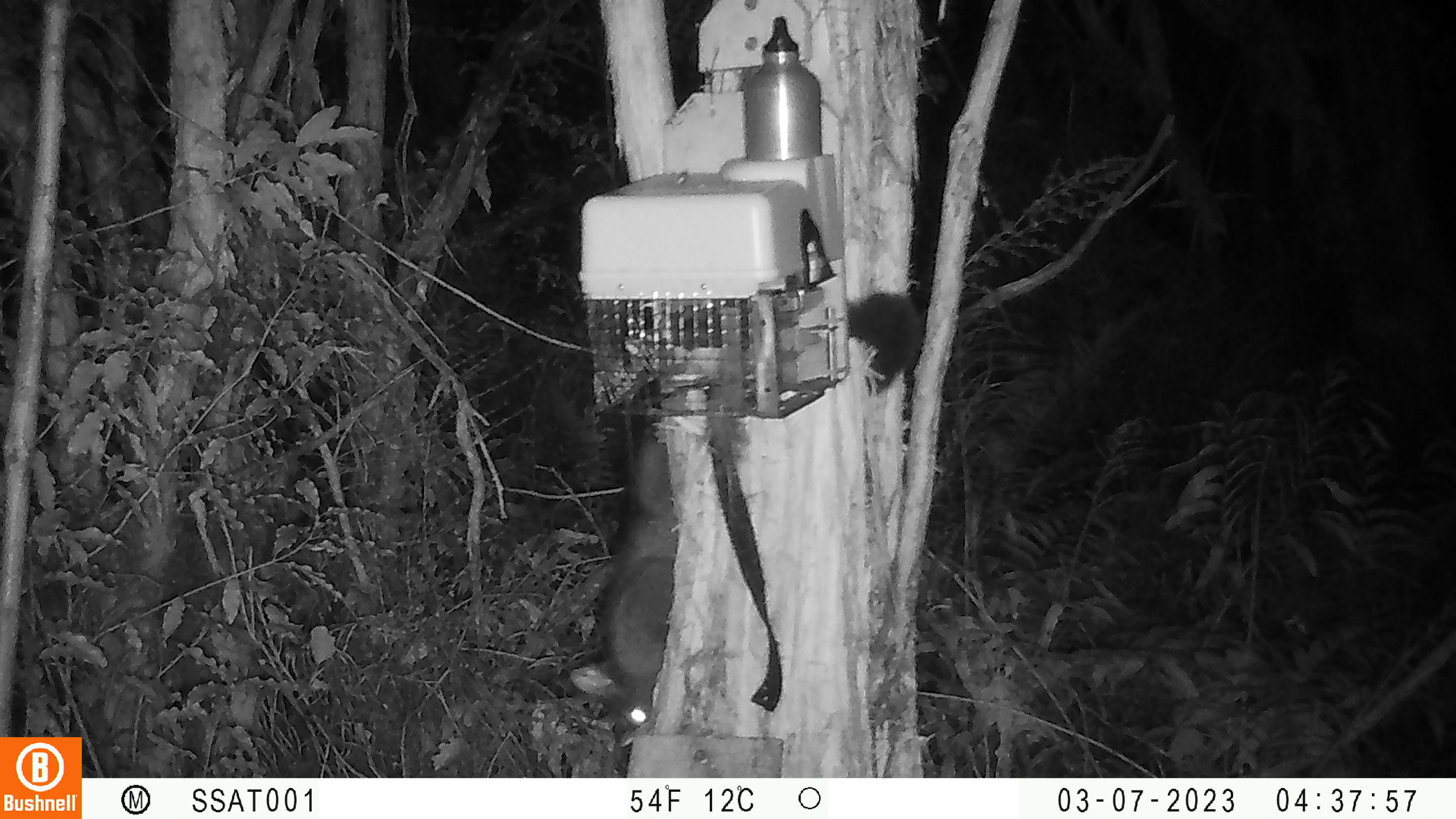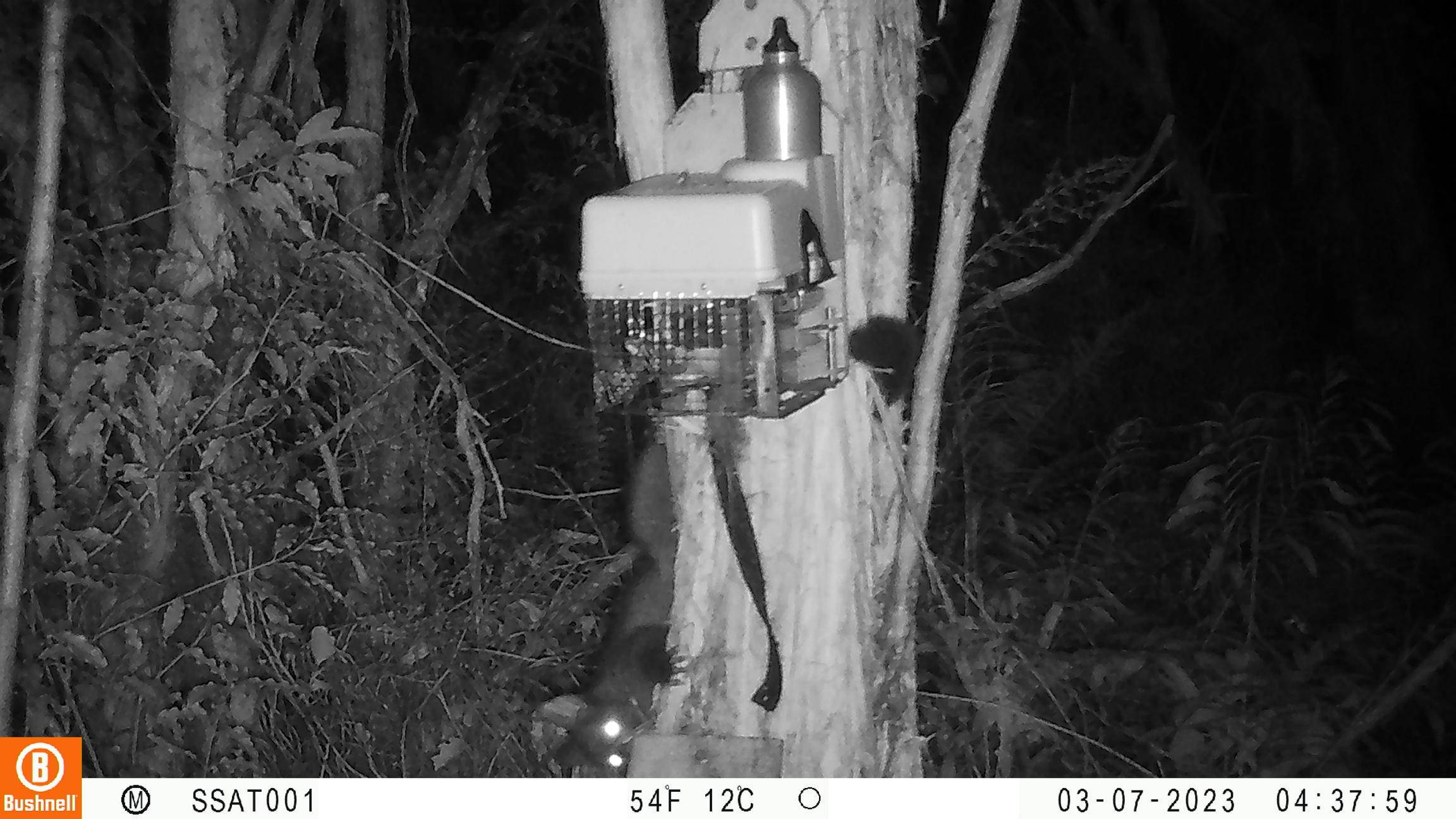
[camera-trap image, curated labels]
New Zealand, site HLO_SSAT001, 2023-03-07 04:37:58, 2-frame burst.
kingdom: Animalia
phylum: Chordata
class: Mammalia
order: Diprotodontia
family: Phalangeridae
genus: Trichosurus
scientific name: Trichosurus vulpecula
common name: common brushtail possum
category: possum